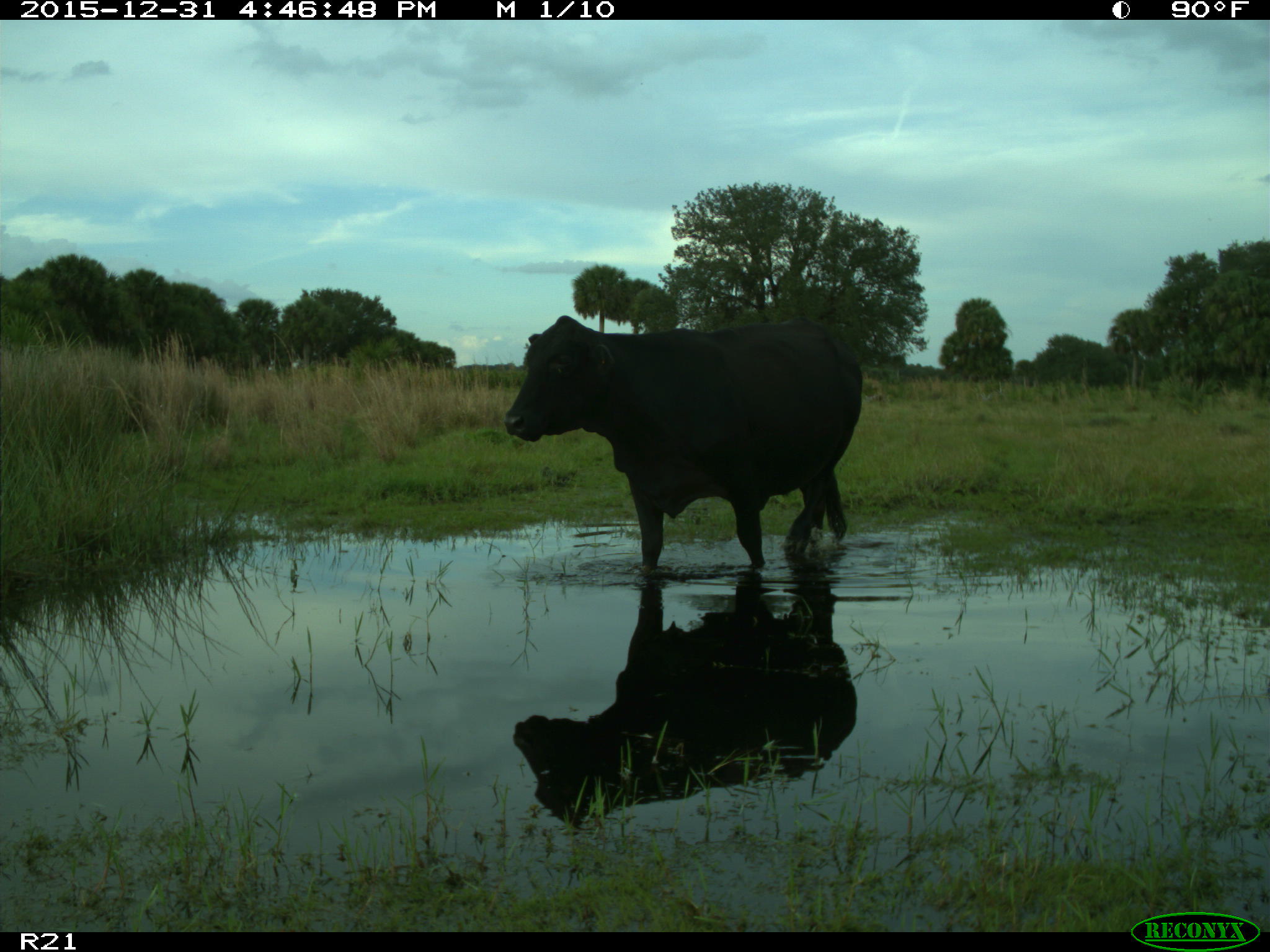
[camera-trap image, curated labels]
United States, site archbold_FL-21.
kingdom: Animalia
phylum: Chordata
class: Mammalia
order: Artiodactyla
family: Bovidae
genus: Bos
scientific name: Bos taurus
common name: domestic cow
Bos taurus (domestic cow).